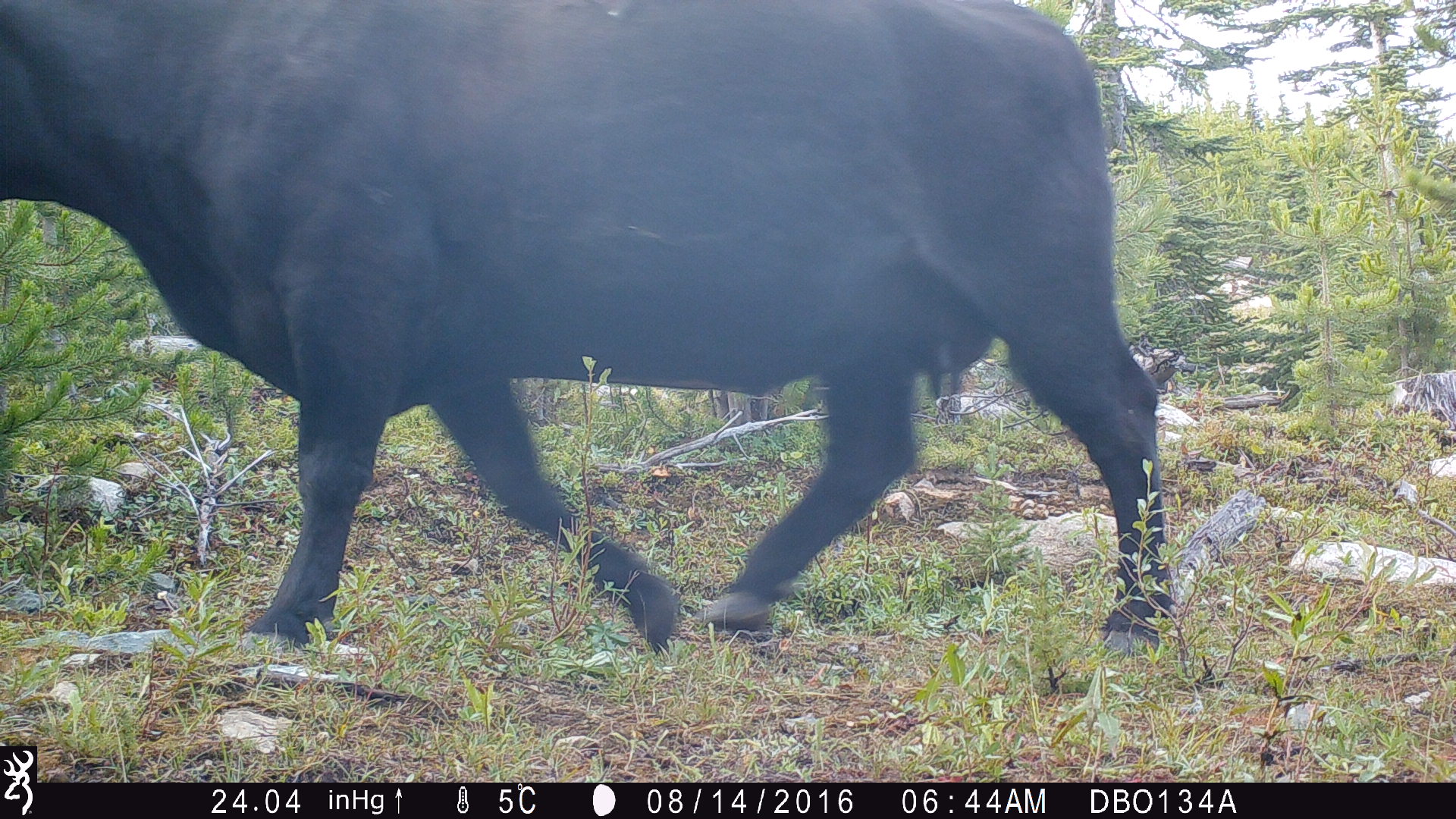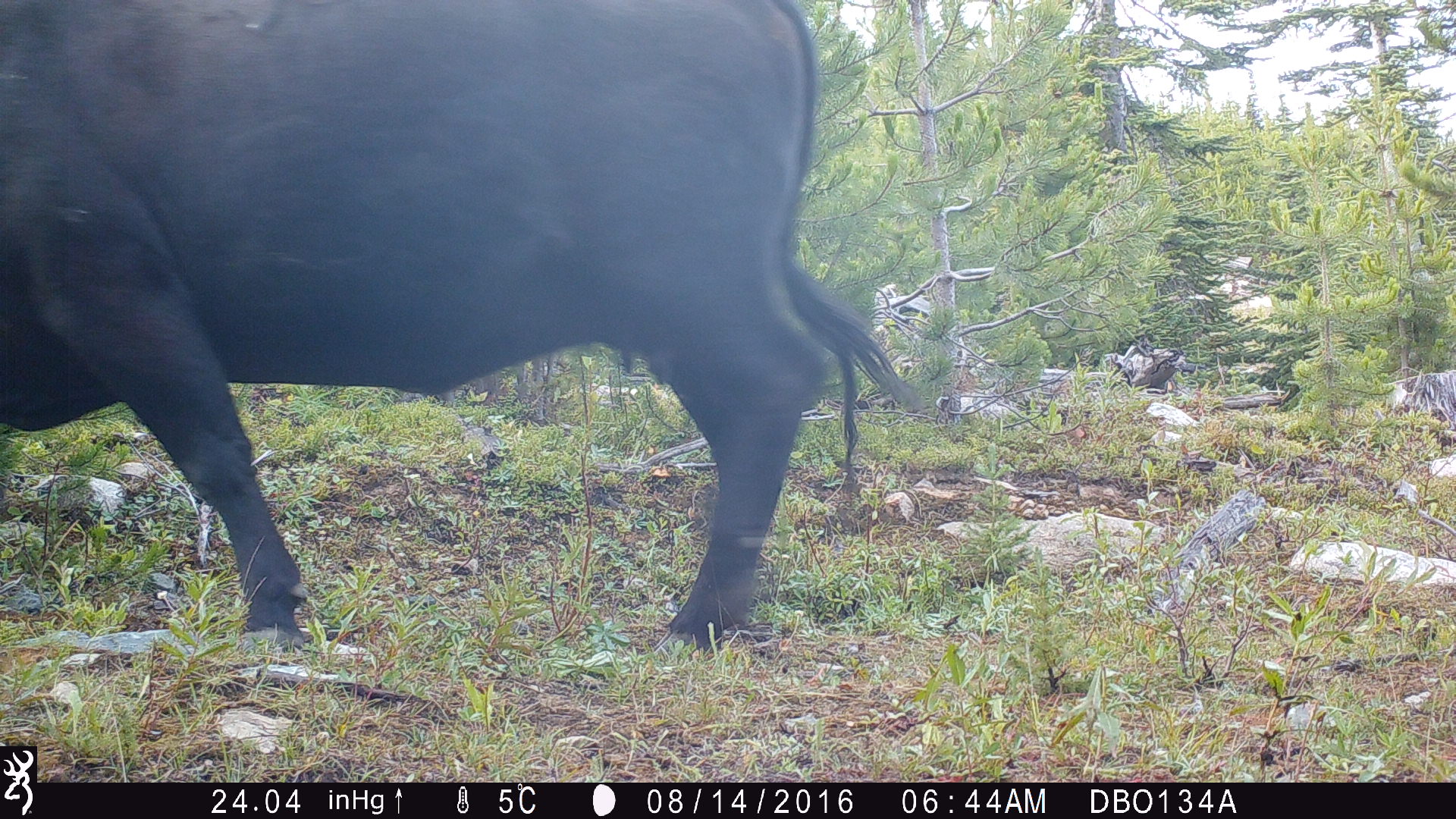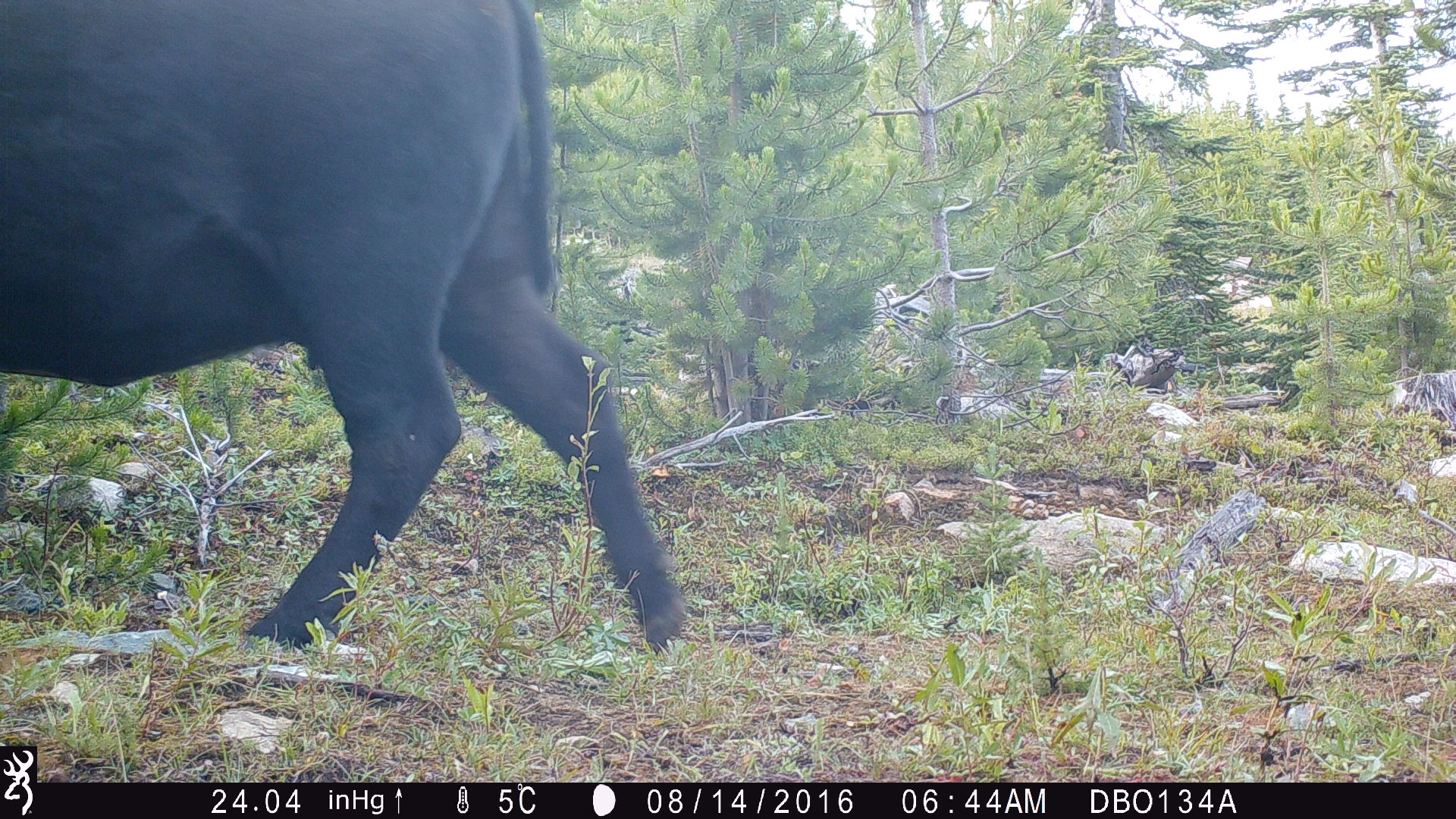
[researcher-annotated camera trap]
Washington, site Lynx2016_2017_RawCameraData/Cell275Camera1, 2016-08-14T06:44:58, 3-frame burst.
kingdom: Animalia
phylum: Chordata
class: Mammalia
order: Artiodactyla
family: Bovidae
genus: Bos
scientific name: Bos taurus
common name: domestic cattle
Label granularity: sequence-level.